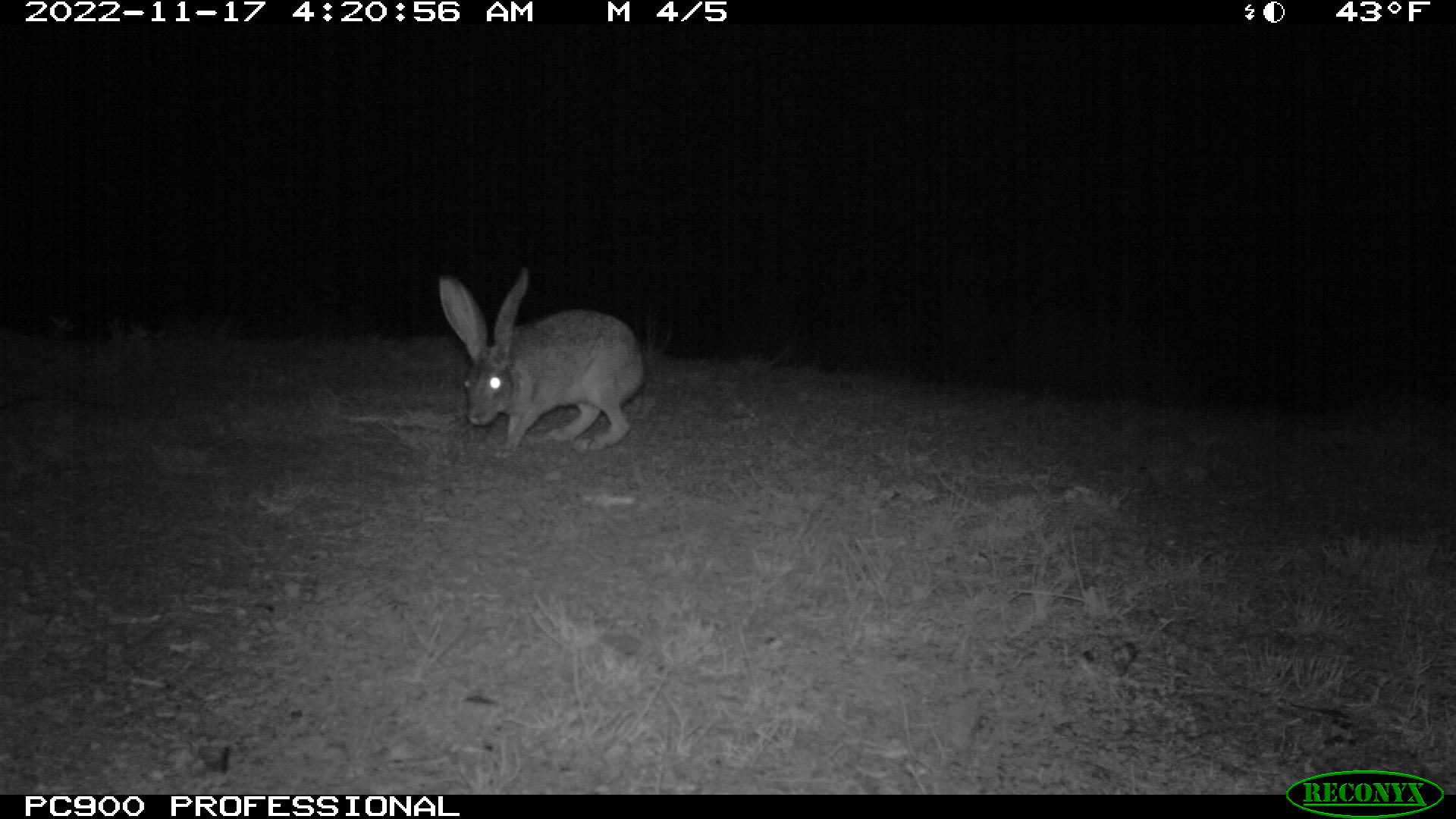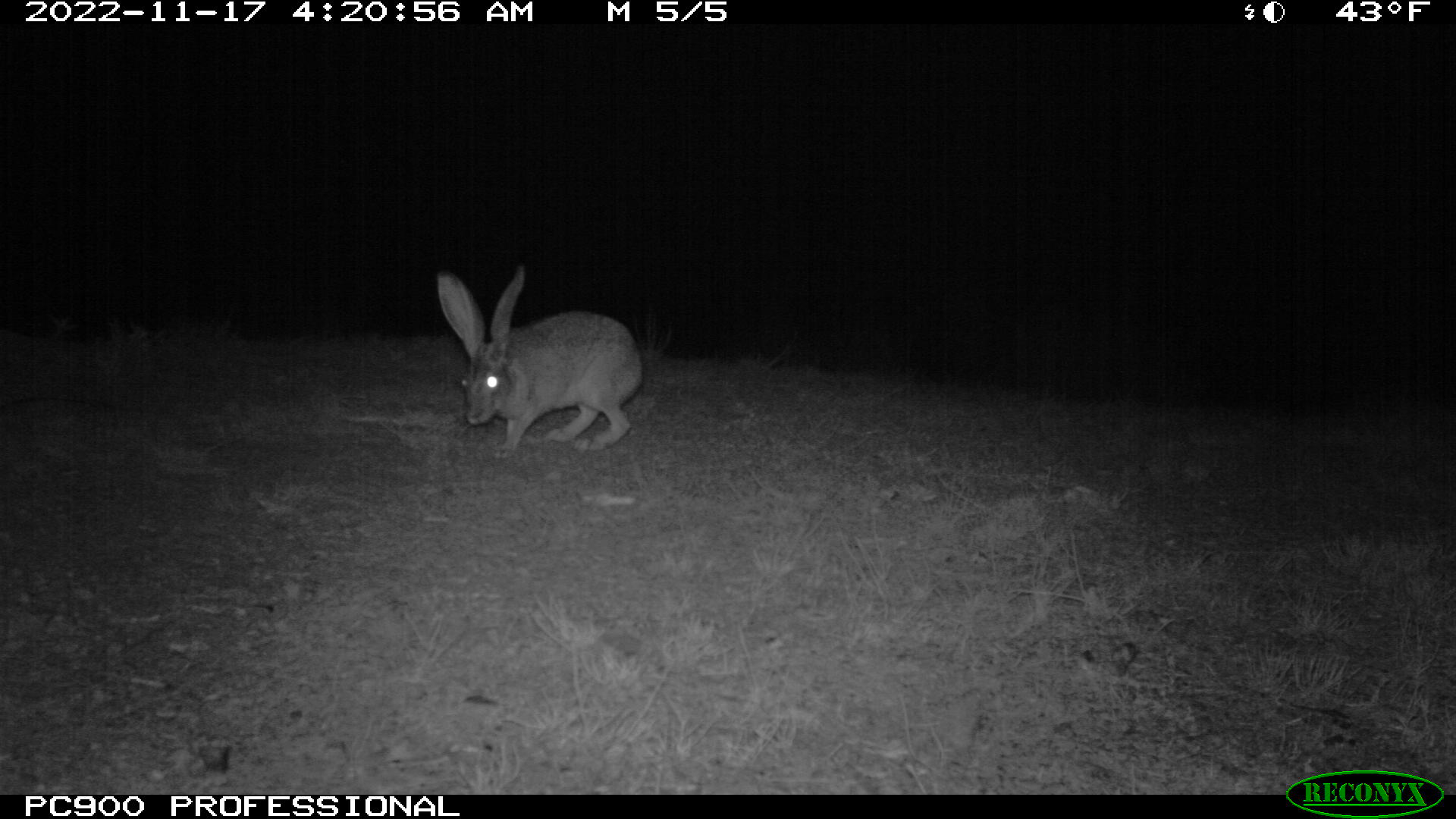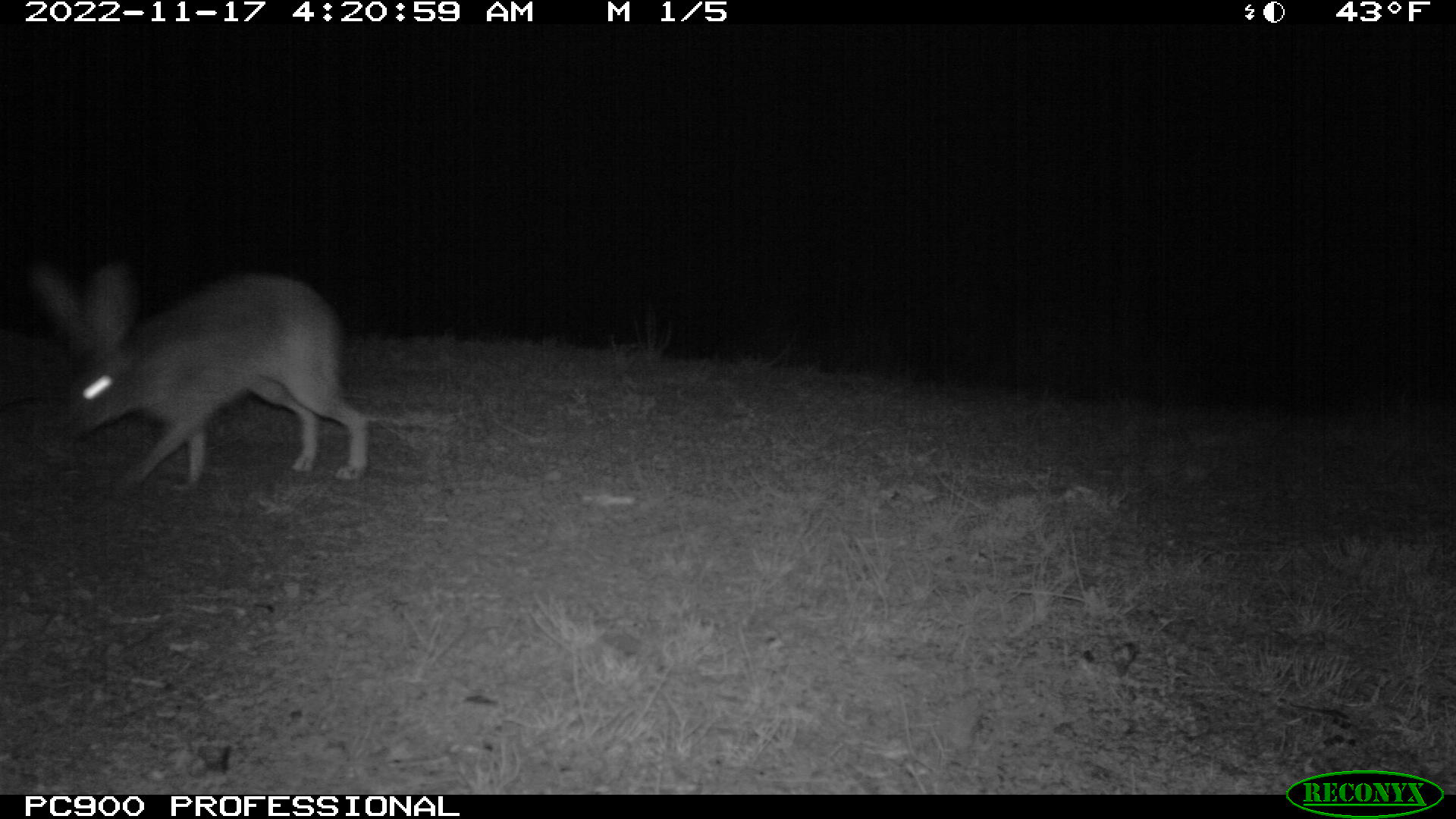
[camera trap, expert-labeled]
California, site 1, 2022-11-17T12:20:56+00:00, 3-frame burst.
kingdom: Animalia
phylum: Chordata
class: Mammalia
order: Lagomorpha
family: Leporidae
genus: Lepus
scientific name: Lepus californicus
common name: black-tailed jackrabbit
Black-tailed jackrabbit (Lepus californicus).